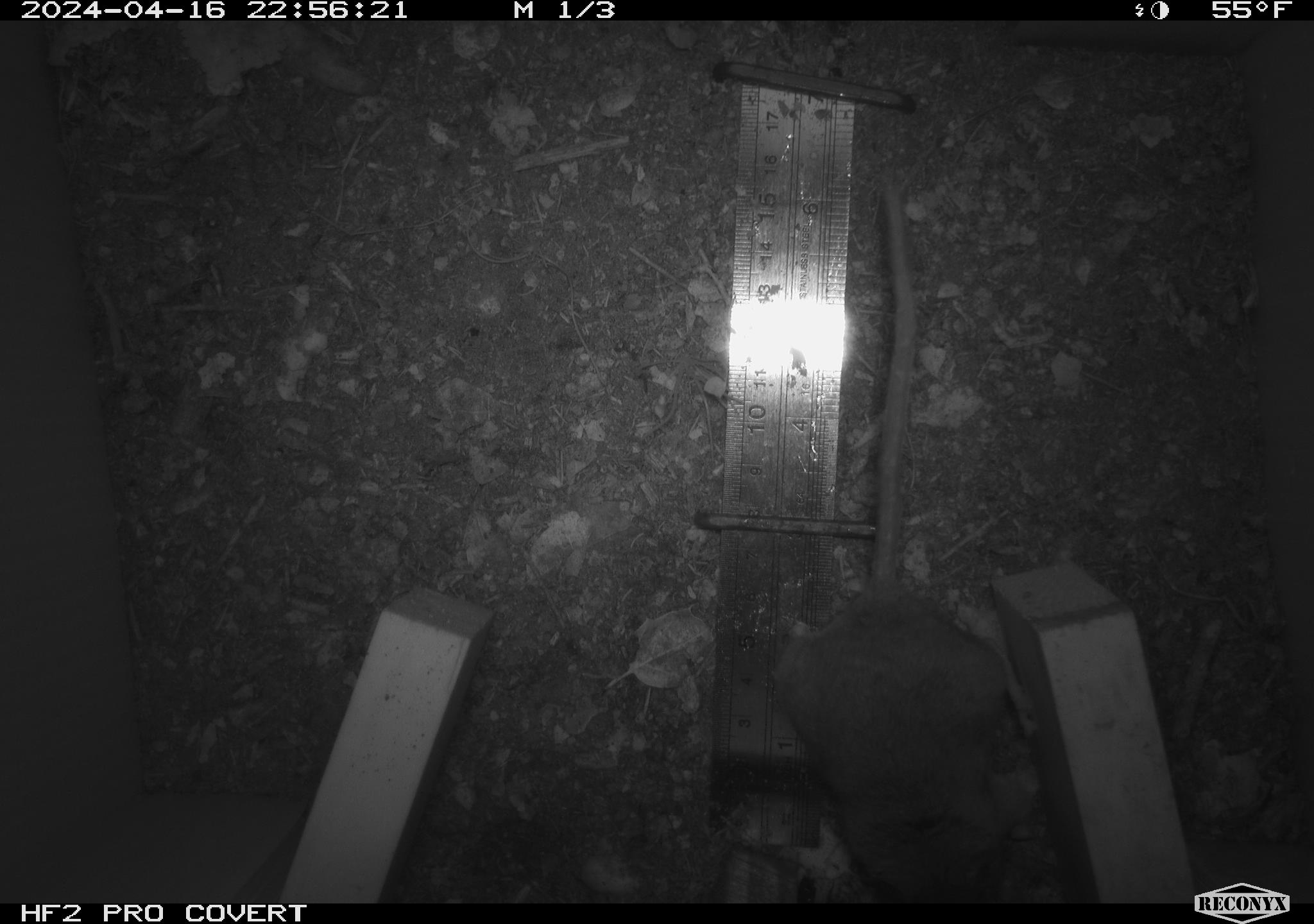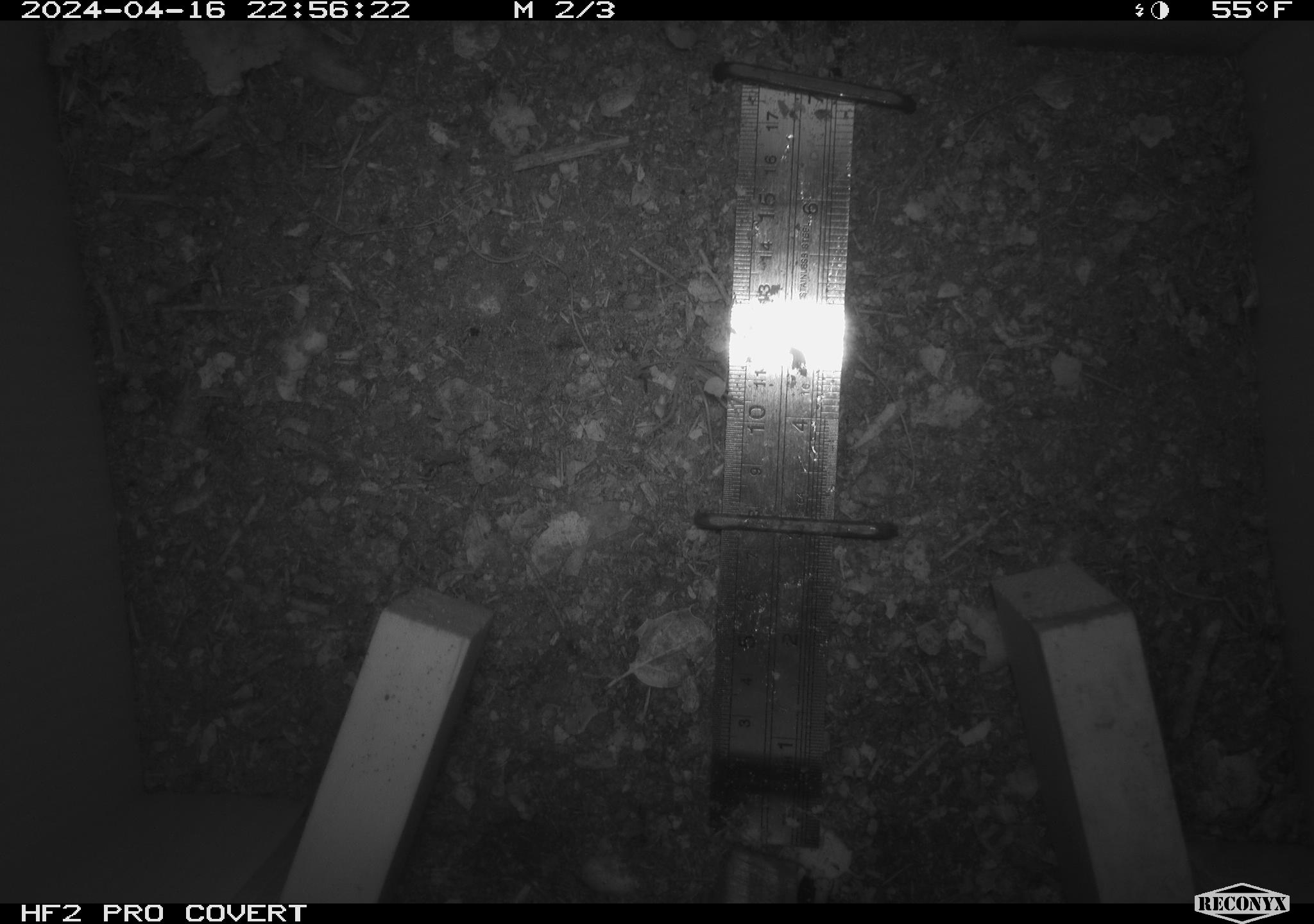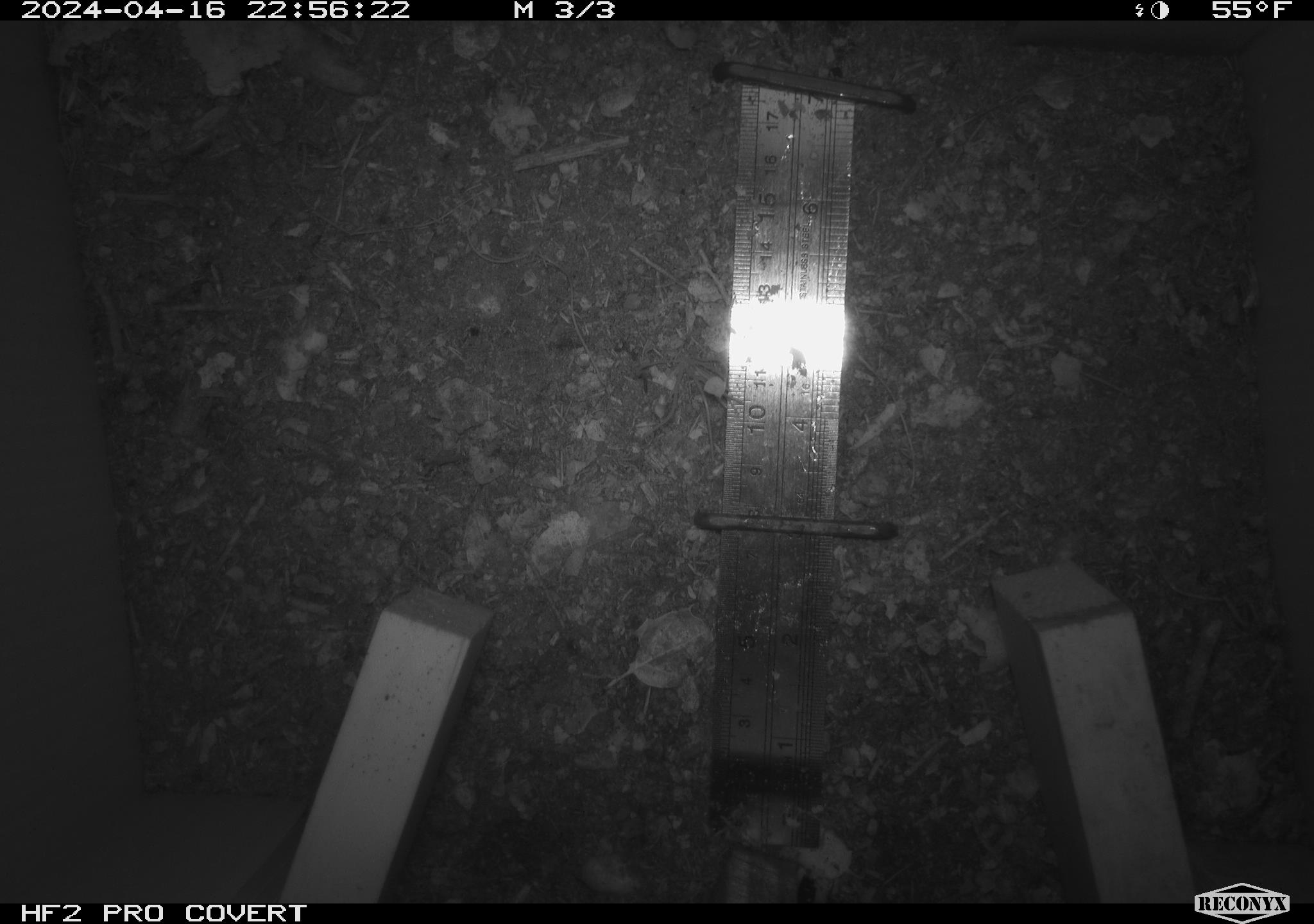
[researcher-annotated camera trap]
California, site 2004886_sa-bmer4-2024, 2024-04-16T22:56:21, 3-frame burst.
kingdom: Animalia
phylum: Chordata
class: Mammalia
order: Rodentia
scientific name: Rodentia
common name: mouse species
Mouse species (Rodentia).